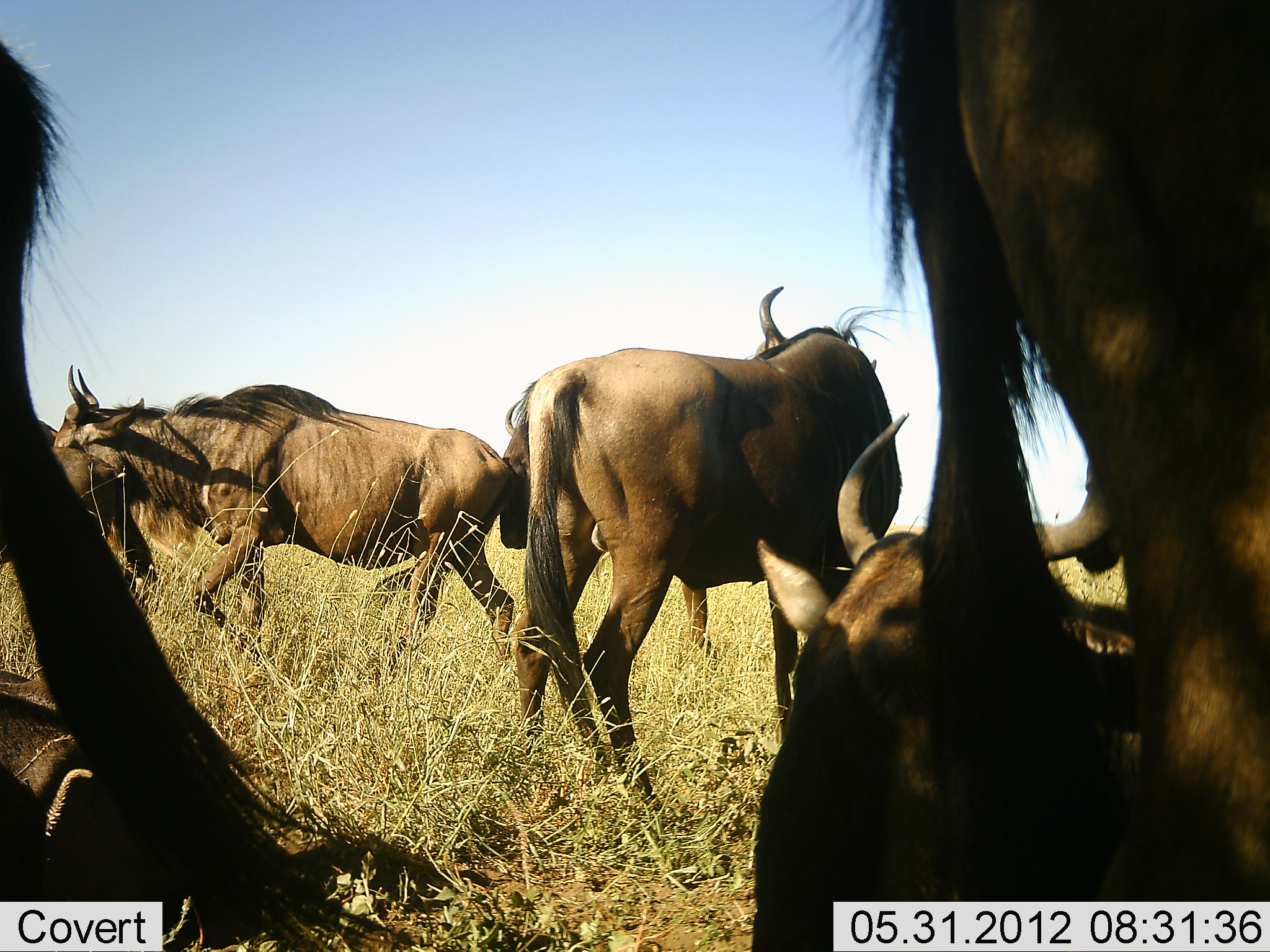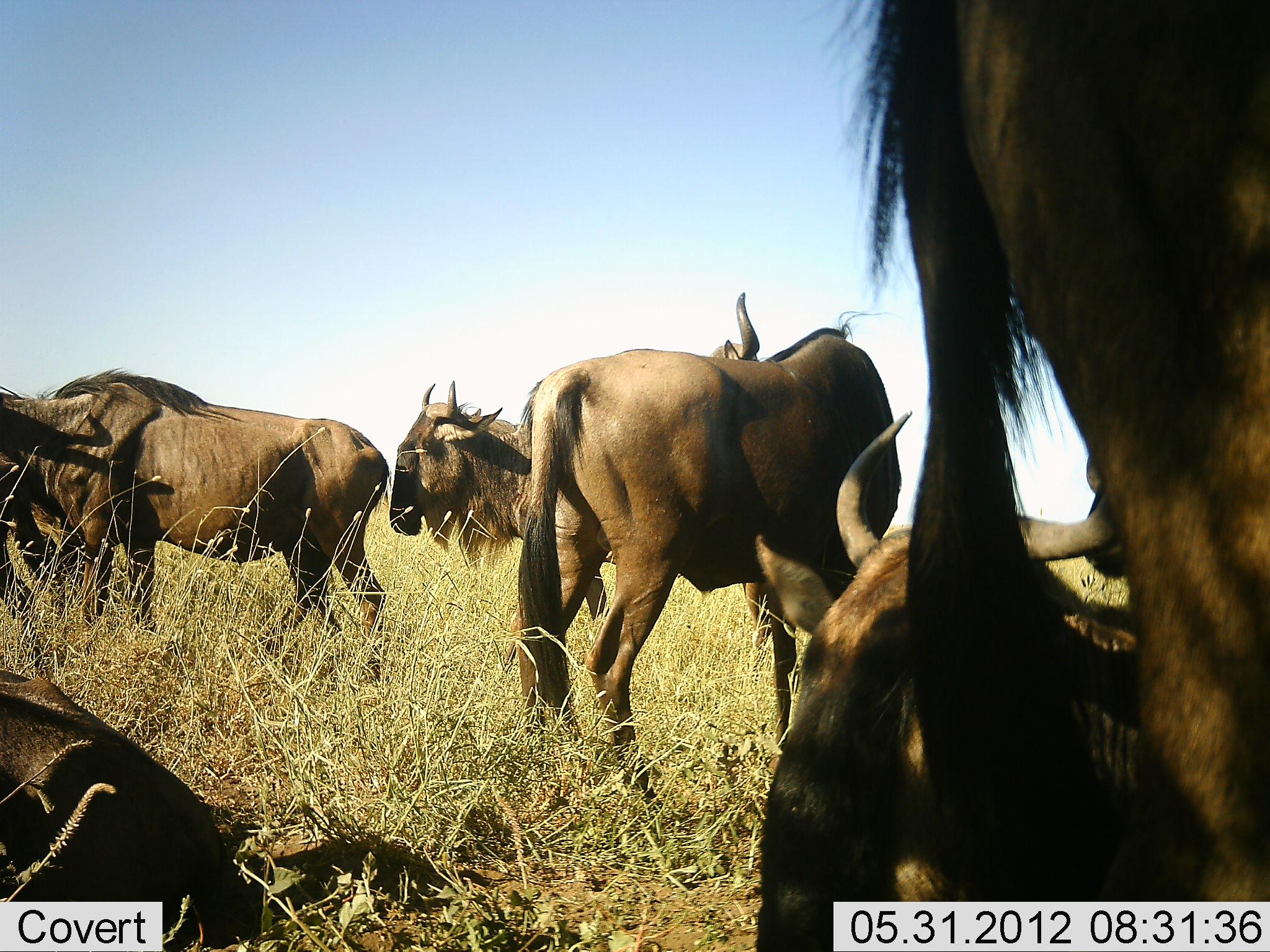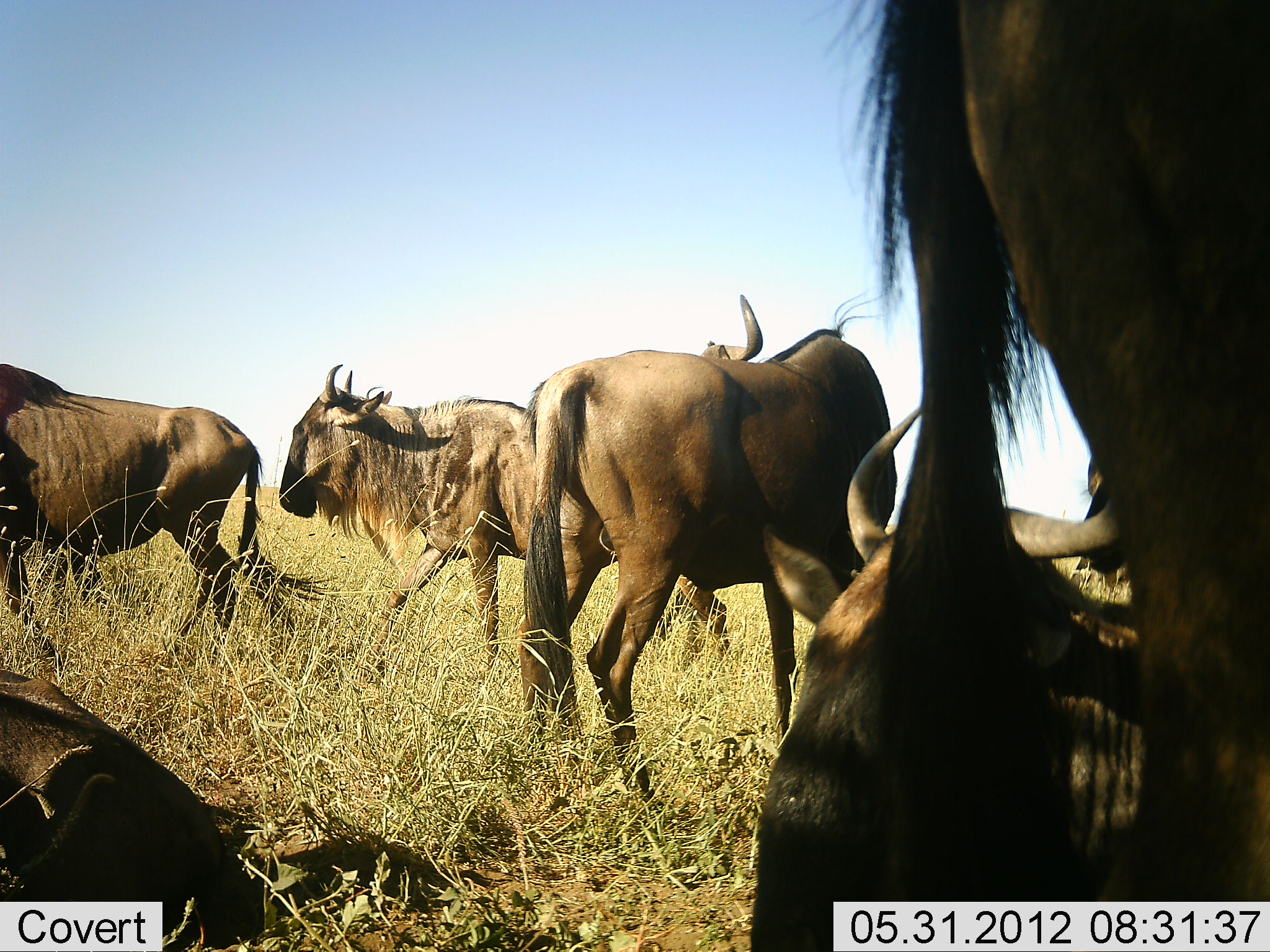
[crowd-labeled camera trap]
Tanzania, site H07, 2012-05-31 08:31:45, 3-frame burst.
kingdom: Animalia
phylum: Chordata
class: Mammalia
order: Artiodactyla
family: Bovidae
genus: Connochaetes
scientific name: Connochaetes taurinus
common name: blue wildebeest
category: wildebeest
Wildebeest (blue wildebeest) (Connochaetes taurinus), count 7. Behavior (volunteer vote fractions): standing 40%, resting 70%, moving 60%, interacting 0%. Young present (vote fraction): 10%. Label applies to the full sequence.